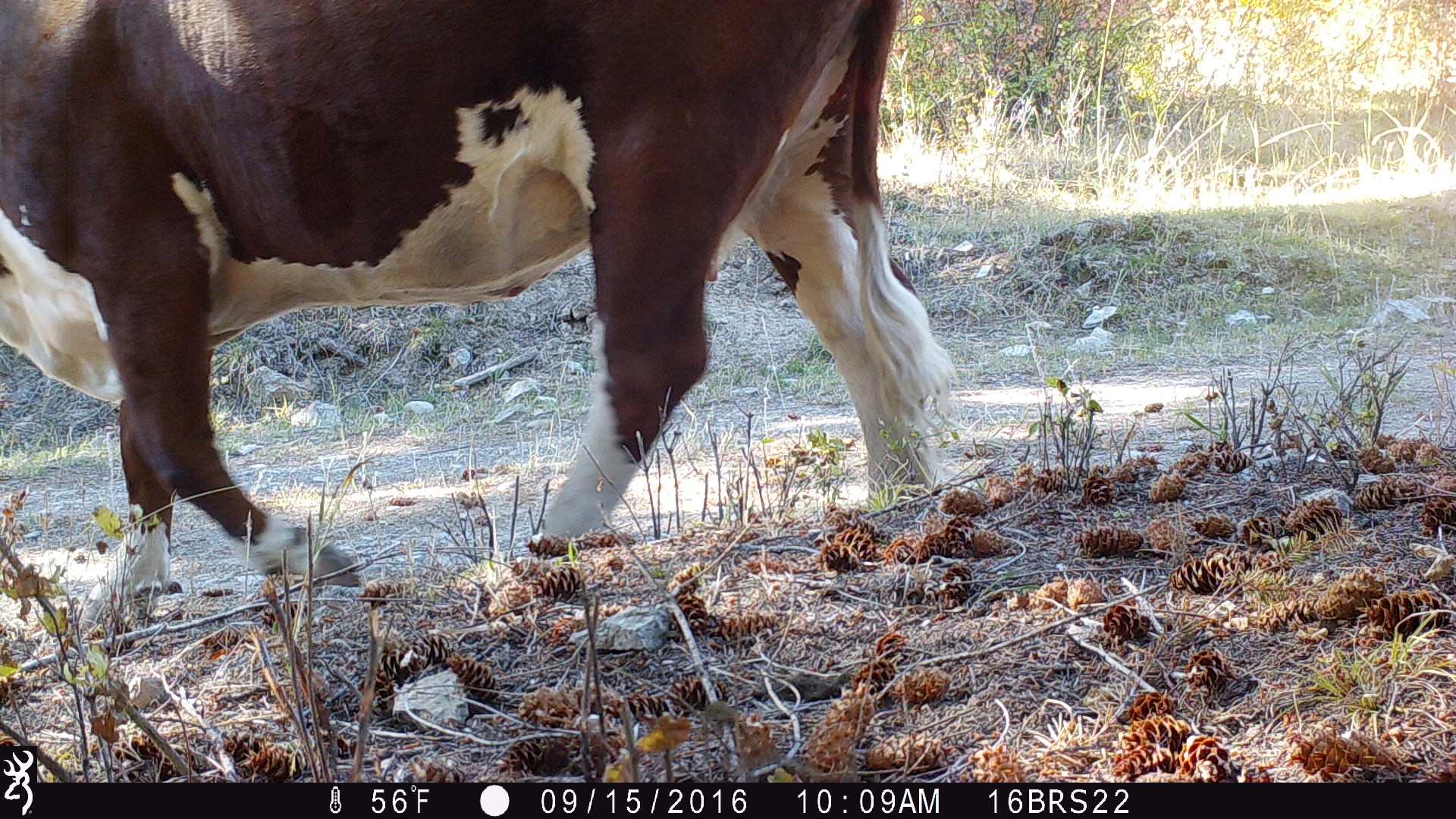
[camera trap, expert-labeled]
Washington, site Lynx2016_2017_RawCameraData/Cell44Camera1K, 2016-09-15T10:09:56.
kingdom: Animalia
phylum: Chordata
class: Mammalia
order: Artiodactyla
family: Bovidae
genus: Bos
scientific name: Bos taurus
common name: domestic cattle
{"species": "domestic cattle (Bos taurus)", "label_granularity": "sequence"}